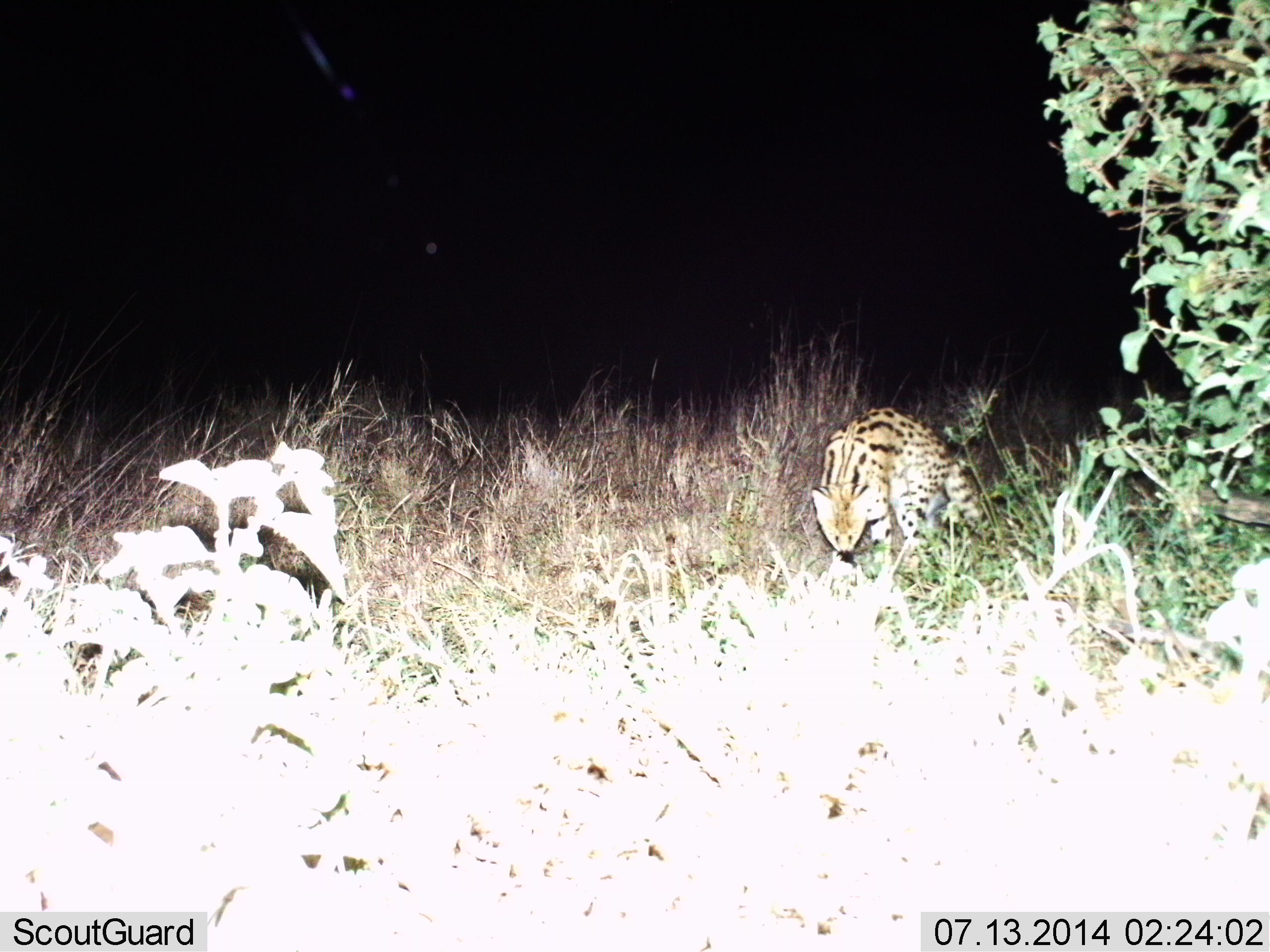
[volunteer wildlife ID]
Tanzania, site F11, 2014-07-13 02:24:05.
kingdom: Animalia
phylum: Chordata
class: Mammalia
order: Carnivora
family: Felidae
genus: Leptailurus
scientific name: Leptailurus serval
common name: serval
Serval (Leptailurus serval), count 1. Behavior (volunteer vote fractions): standing 50%, resting 0%, moving 40%, interacting 0%. Young present (vote fraction): 0%. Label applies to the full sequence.